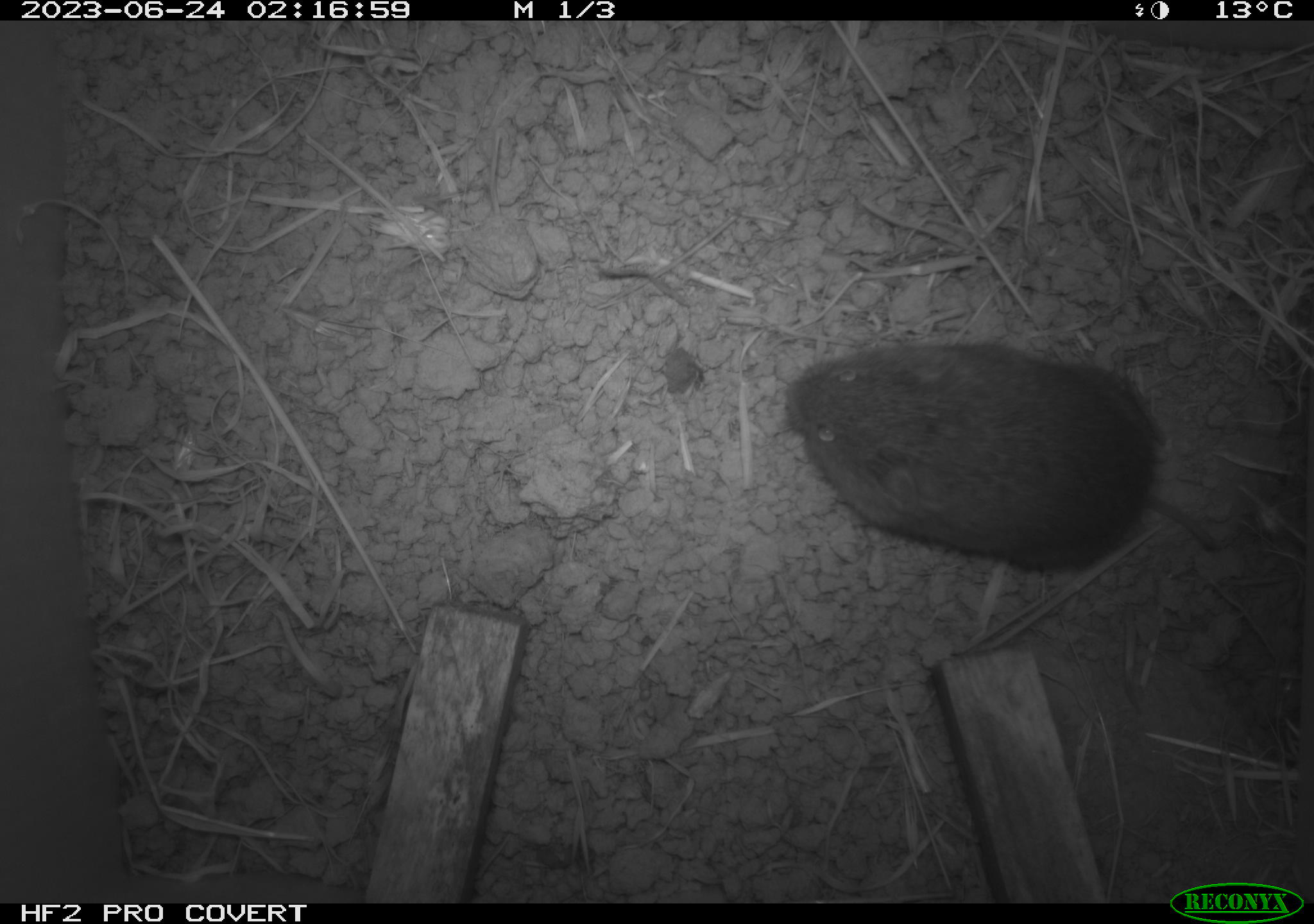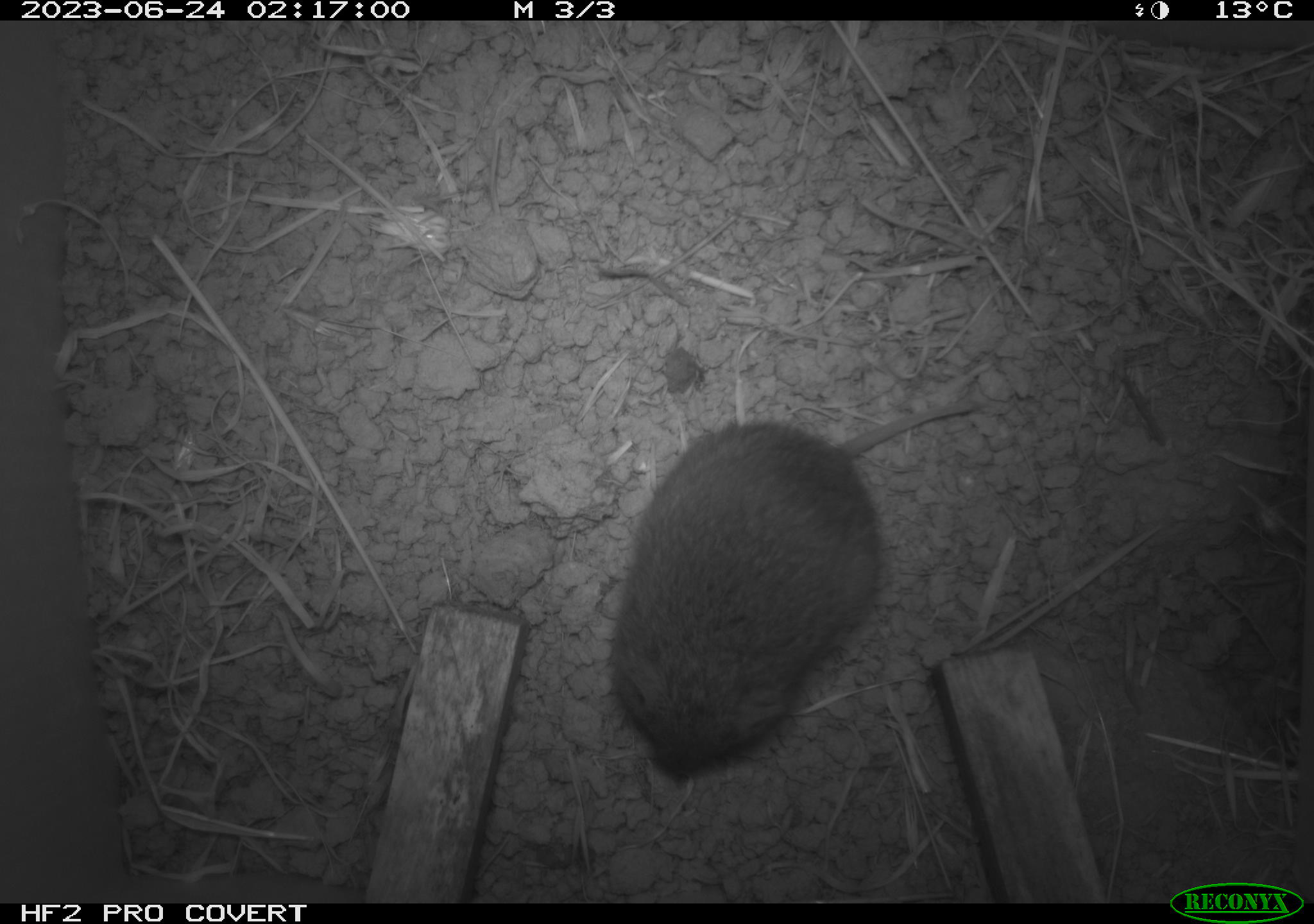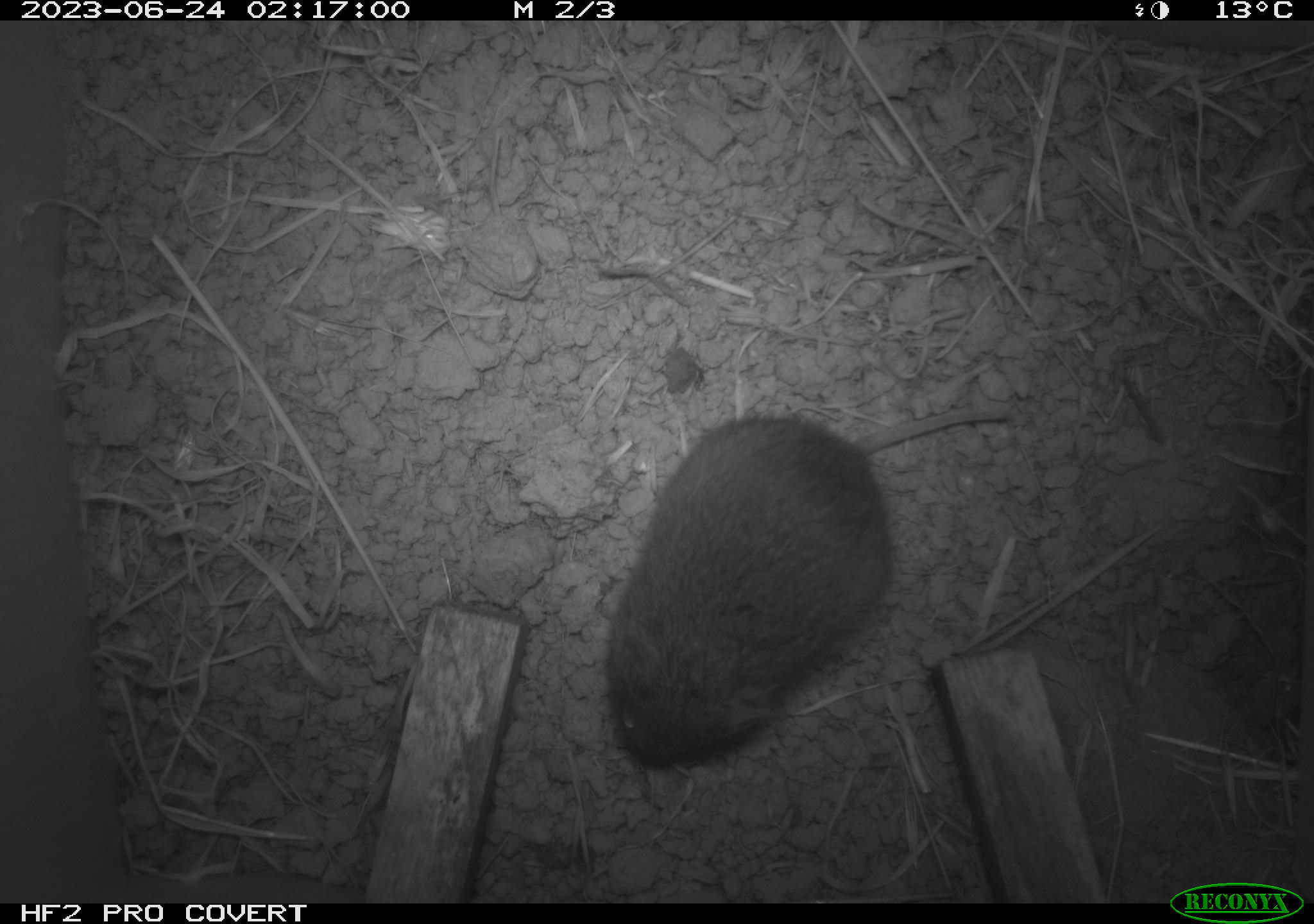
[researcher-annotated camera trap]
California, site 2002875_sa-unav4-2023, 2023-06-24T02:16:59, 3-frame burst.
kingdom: Animalia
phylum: Chordata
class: Mammalia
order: Rodentia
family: Cricetidae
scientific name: Arvicolinae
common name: voles, lemmings, and muskrats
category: arvicolinae subfamily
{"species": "arvicolinae subfamily (voles, lemmings, and muskrats) (Arvicolinae)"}